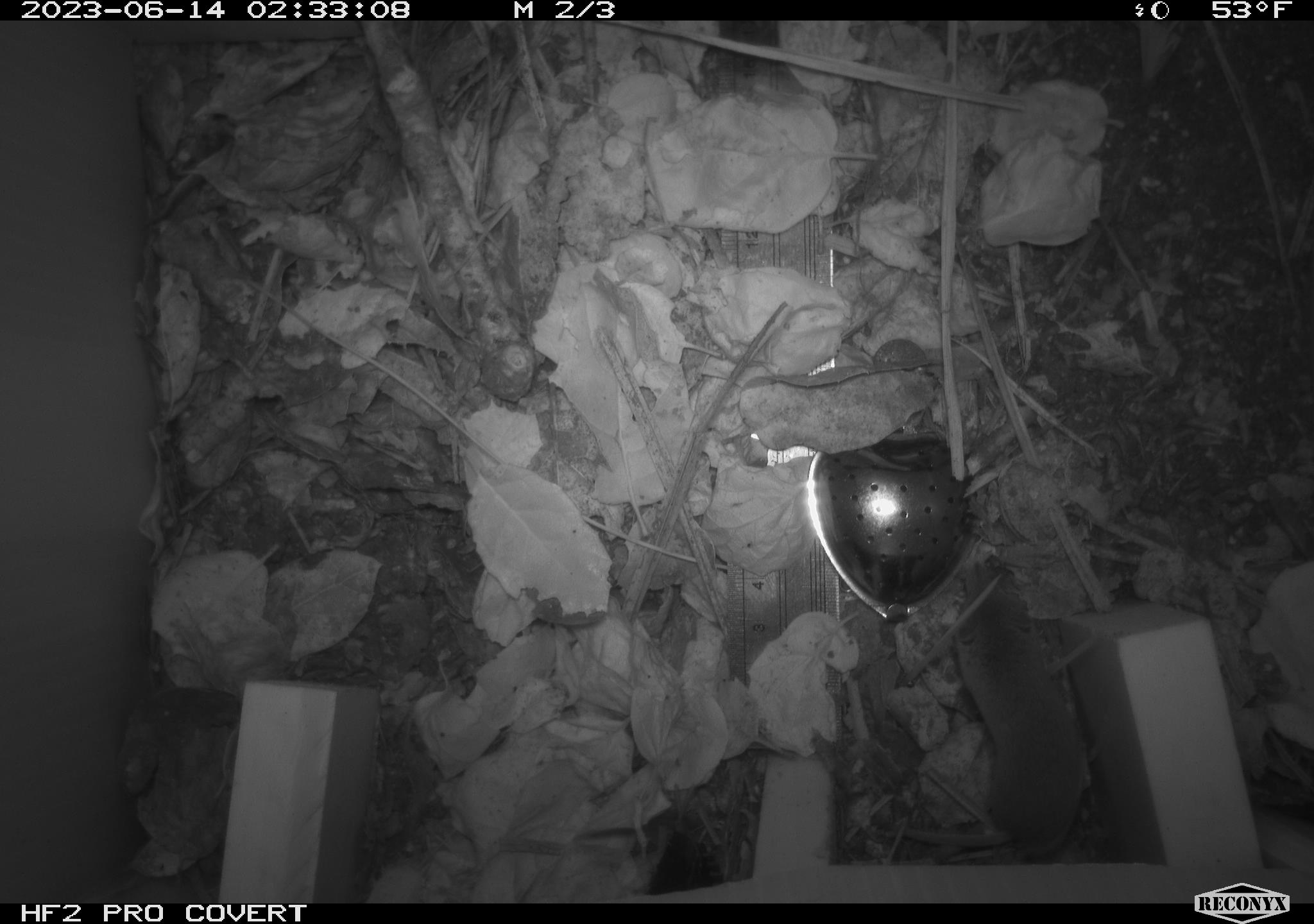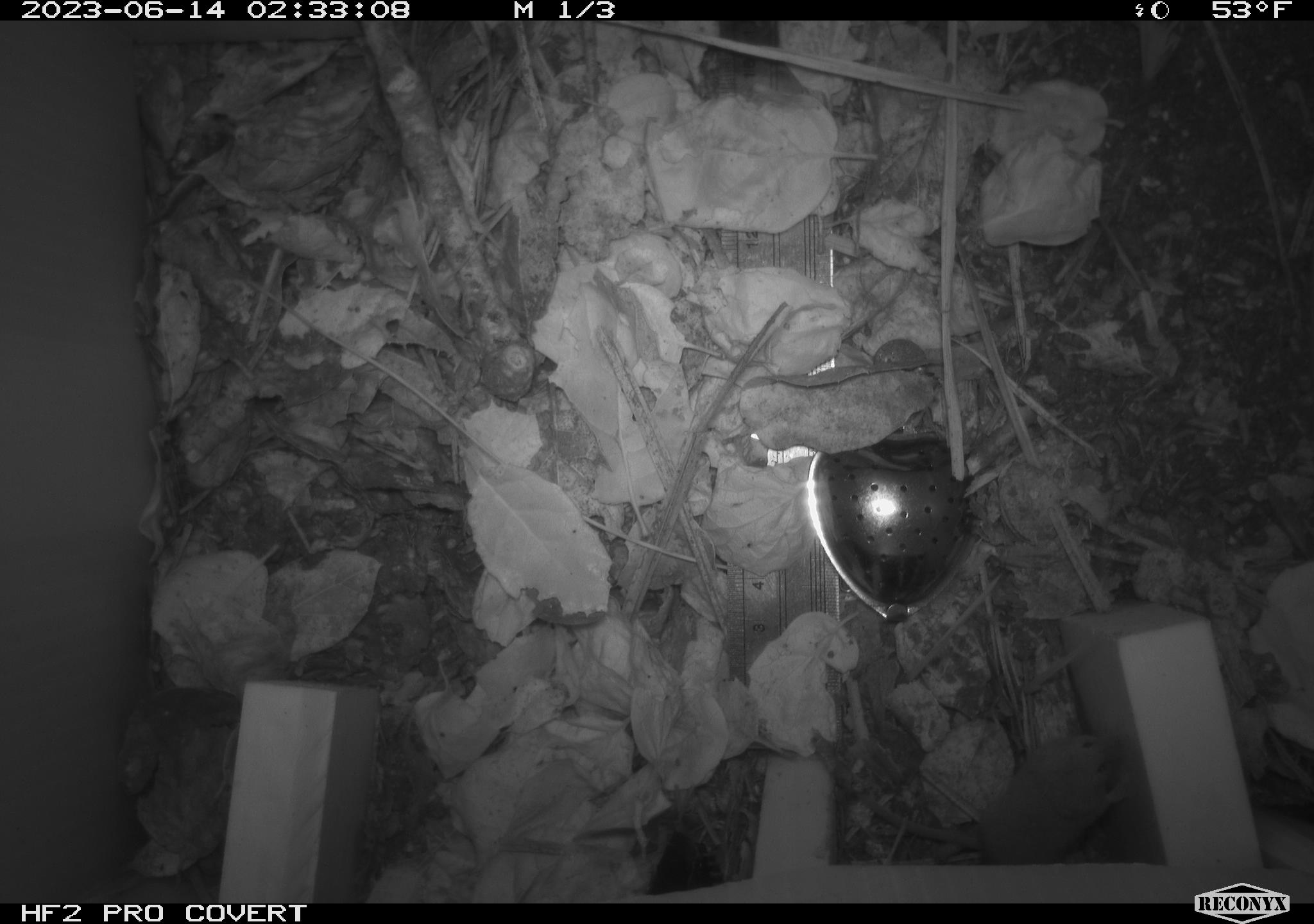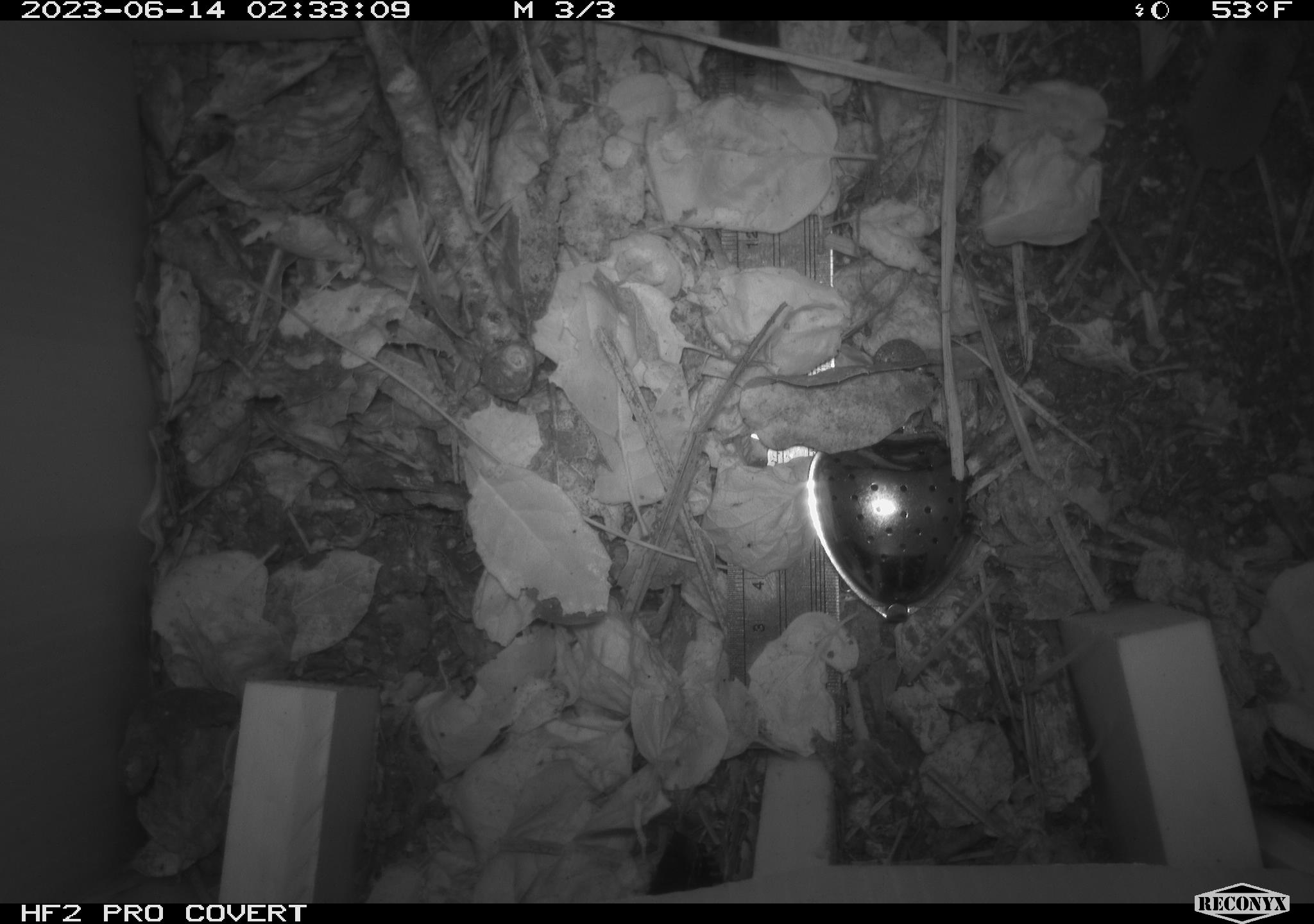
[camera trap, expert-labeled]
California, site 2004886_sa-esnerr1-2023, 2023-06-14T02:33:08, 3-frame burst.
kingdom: Animalia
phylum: Chordata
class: Mammalia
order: Rodentia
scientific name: Rodentia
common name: rodent